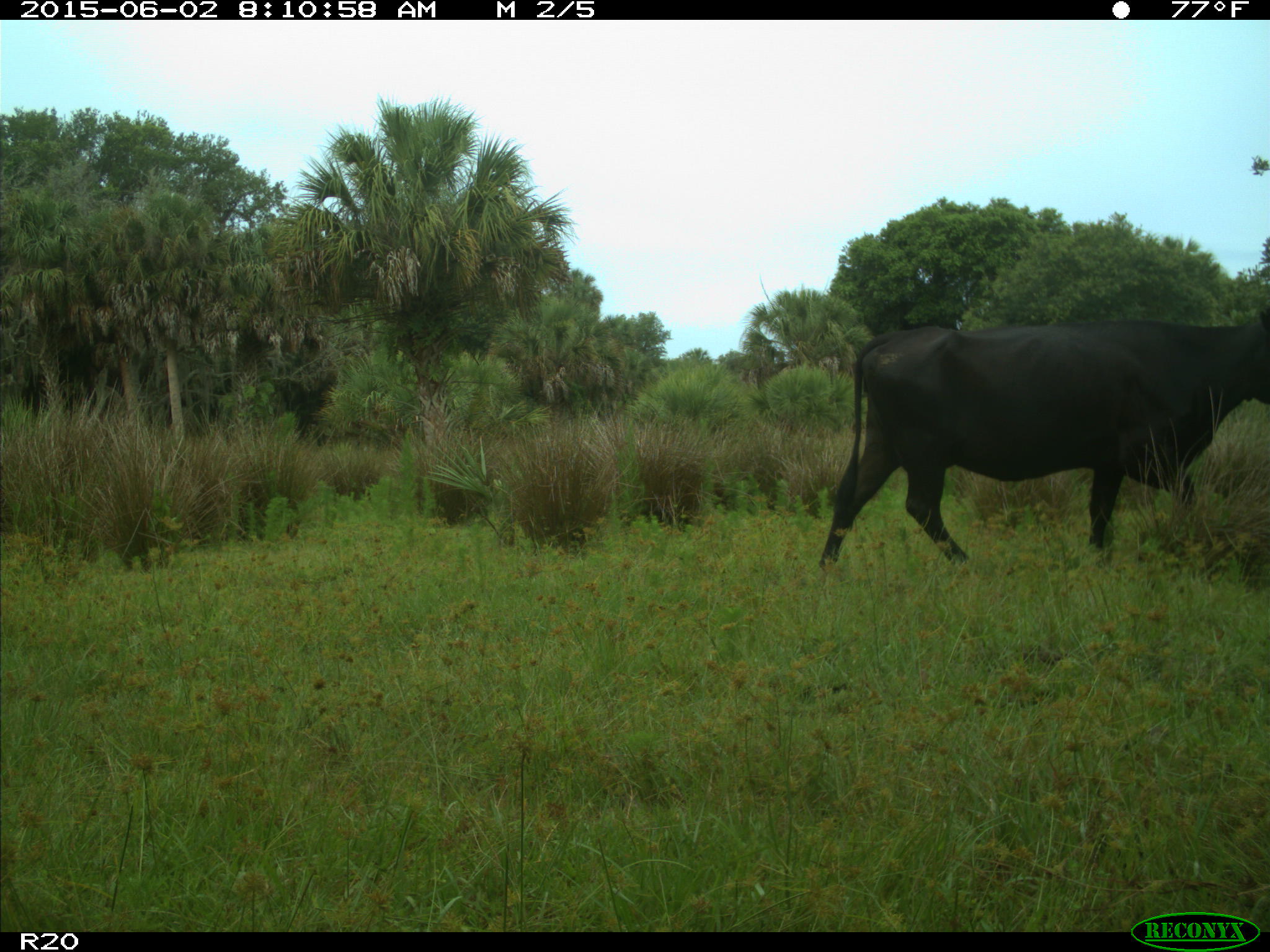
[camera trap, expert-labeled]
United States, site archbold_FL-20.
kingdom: Animalia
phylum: Chordata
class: Mammalia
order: Artiodactyla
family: Bovidae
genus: Bos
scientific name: Bos taurus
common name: domestic cow